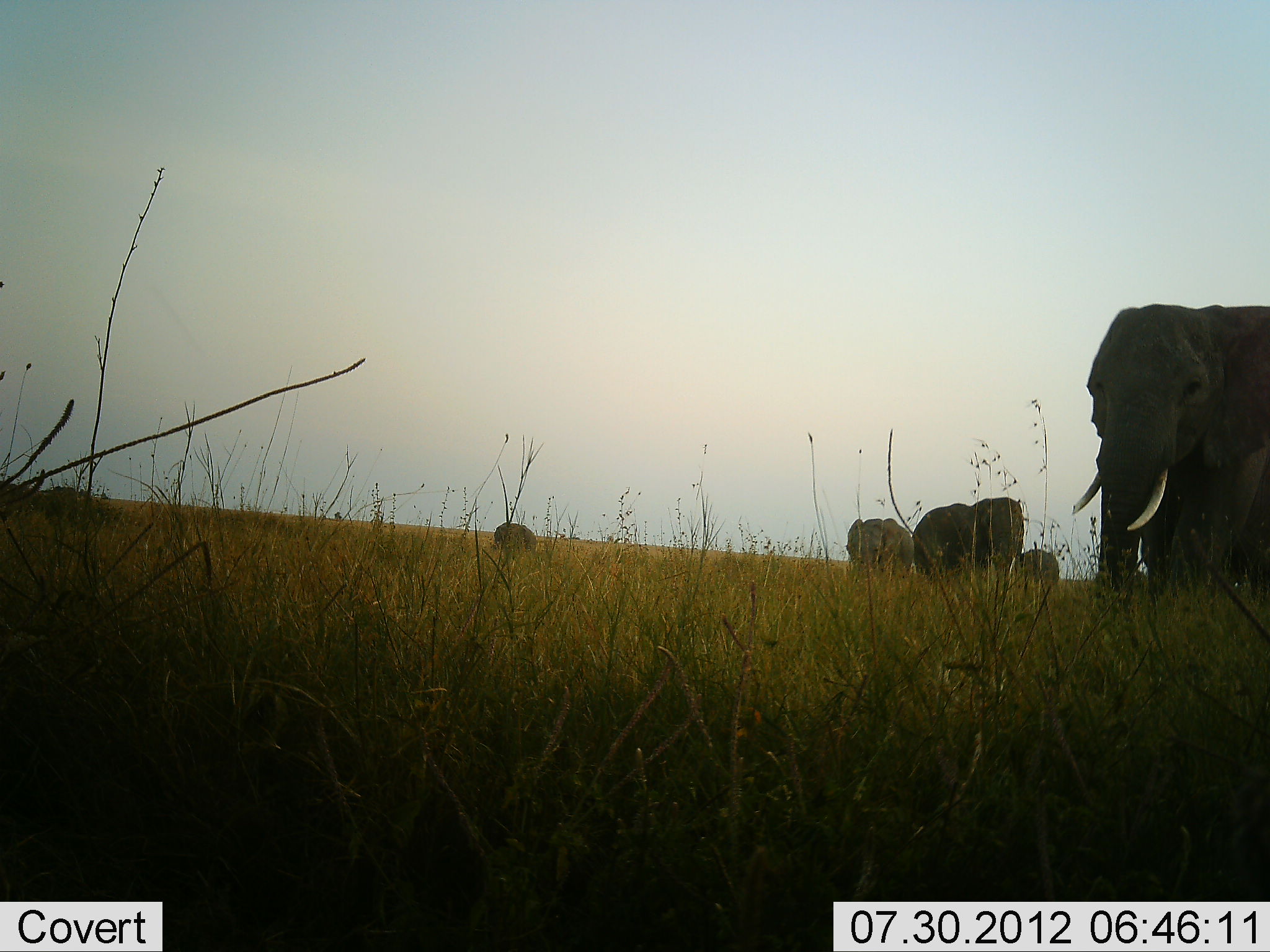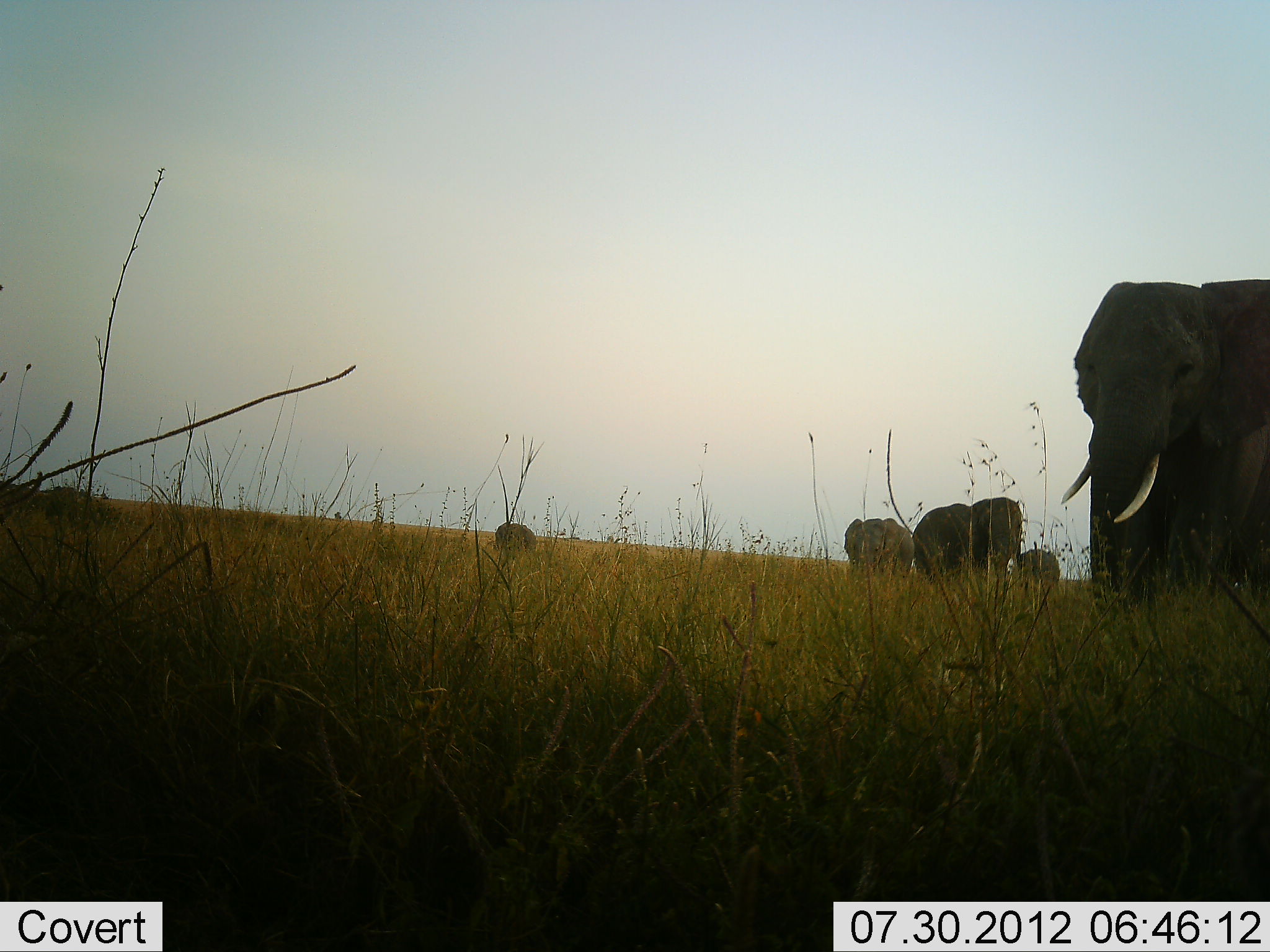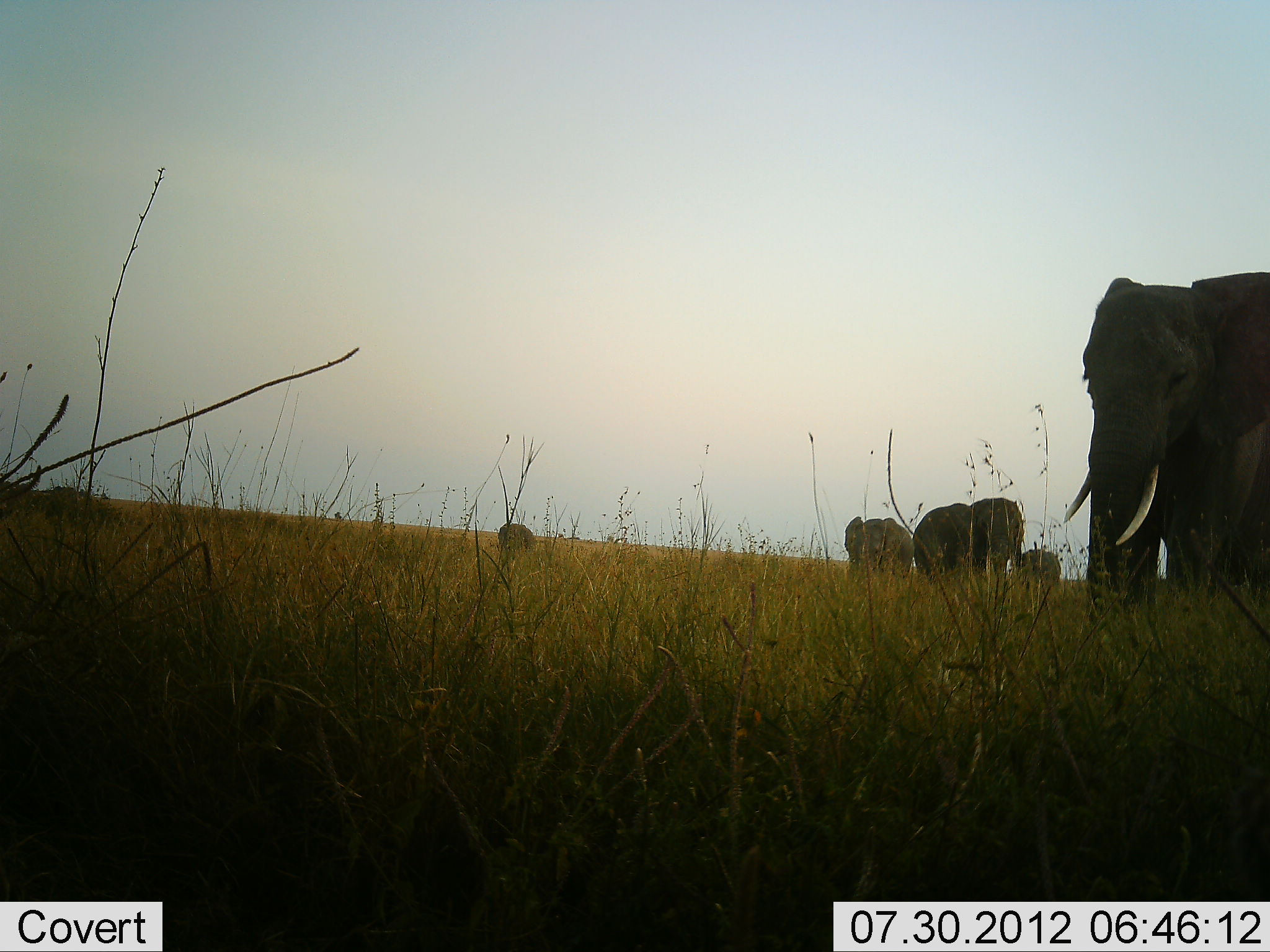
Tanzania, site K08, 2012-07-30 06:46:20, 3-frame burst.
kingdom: Animalia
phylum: Chordata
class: Mammalia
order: Proboscidea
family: Elephantidae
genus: Loxodonta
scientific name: Loxodonta africana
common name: african bush elephant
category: elephant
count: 6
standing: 50%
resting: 0%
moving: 50%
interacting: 0%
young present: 40%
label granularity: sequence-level